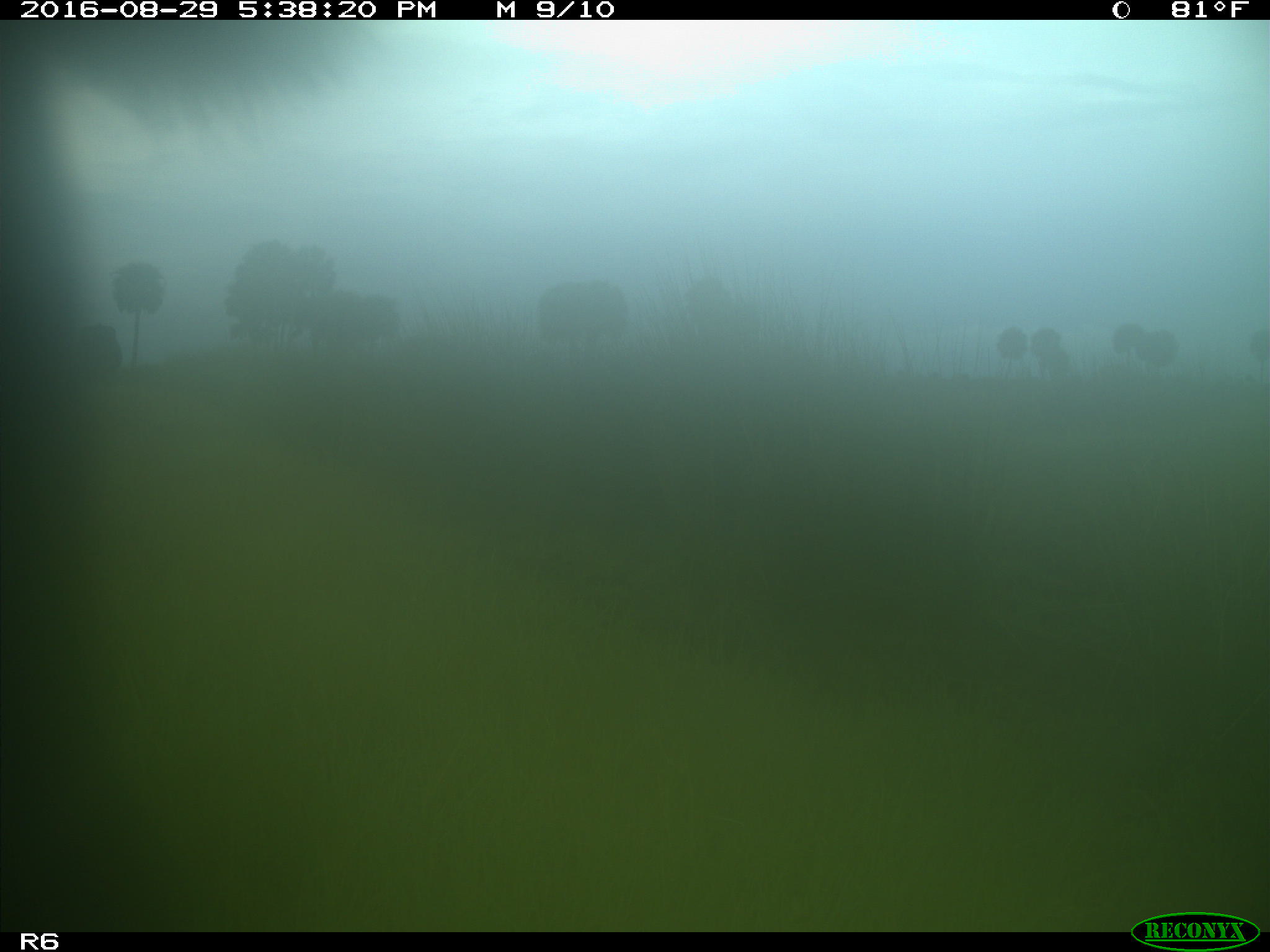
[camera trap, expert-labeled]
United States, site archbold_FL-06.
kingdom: Animalia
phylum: Chordata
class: Mammalia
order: Artiodactyla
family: Bovidae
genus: Bos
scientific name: Bos taurus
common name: domestic cow